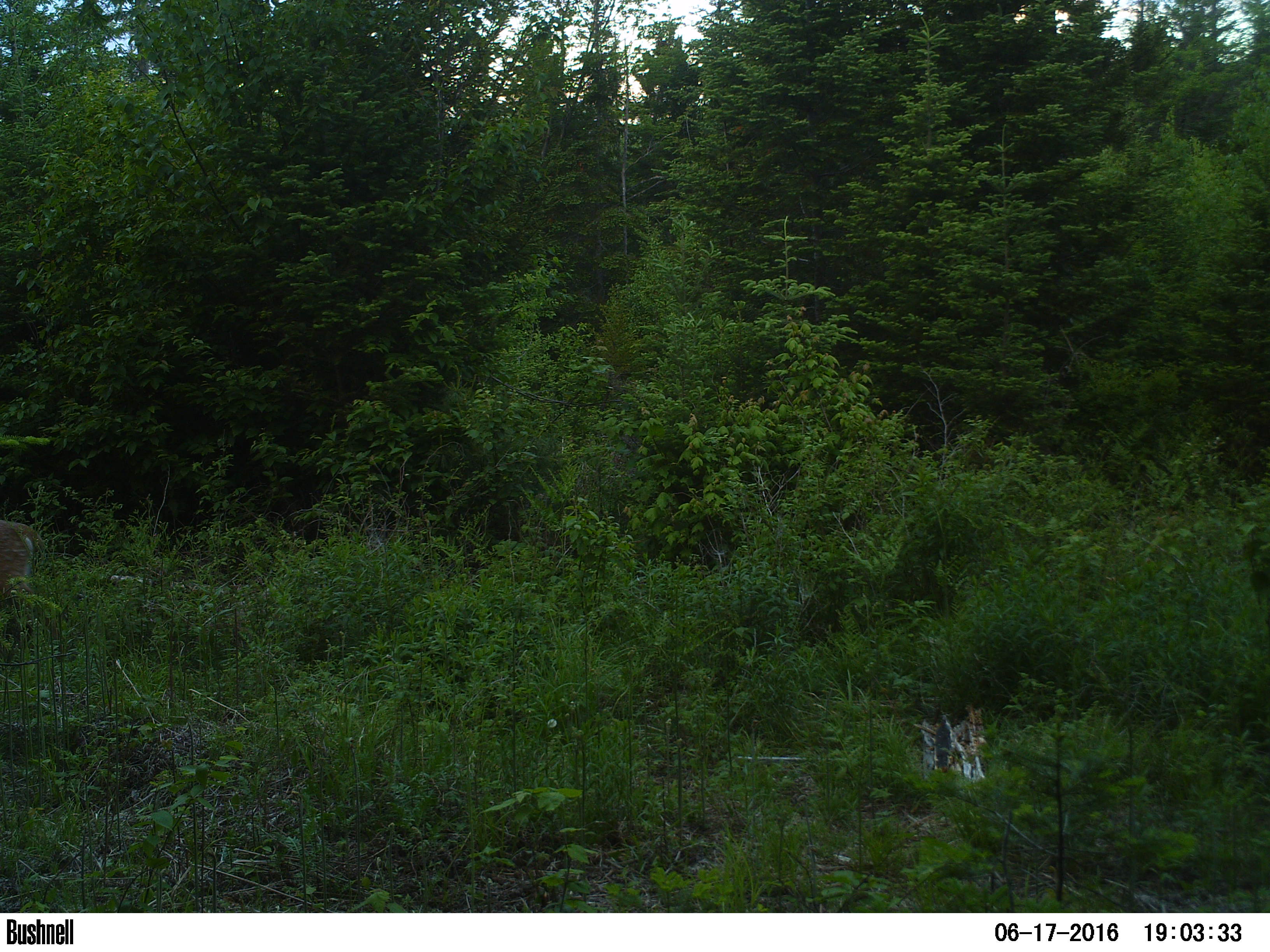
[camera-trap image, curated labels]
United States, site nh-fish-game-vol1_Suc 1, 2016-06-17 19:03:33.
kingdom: Animalia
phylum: Chordata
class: Mammalia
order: Artiodactyla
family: Cervidae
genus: Odocoileus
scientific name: Odocoileus virginianus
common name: white-tailed deer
White-tailed deer (Odocoileus virginianus).